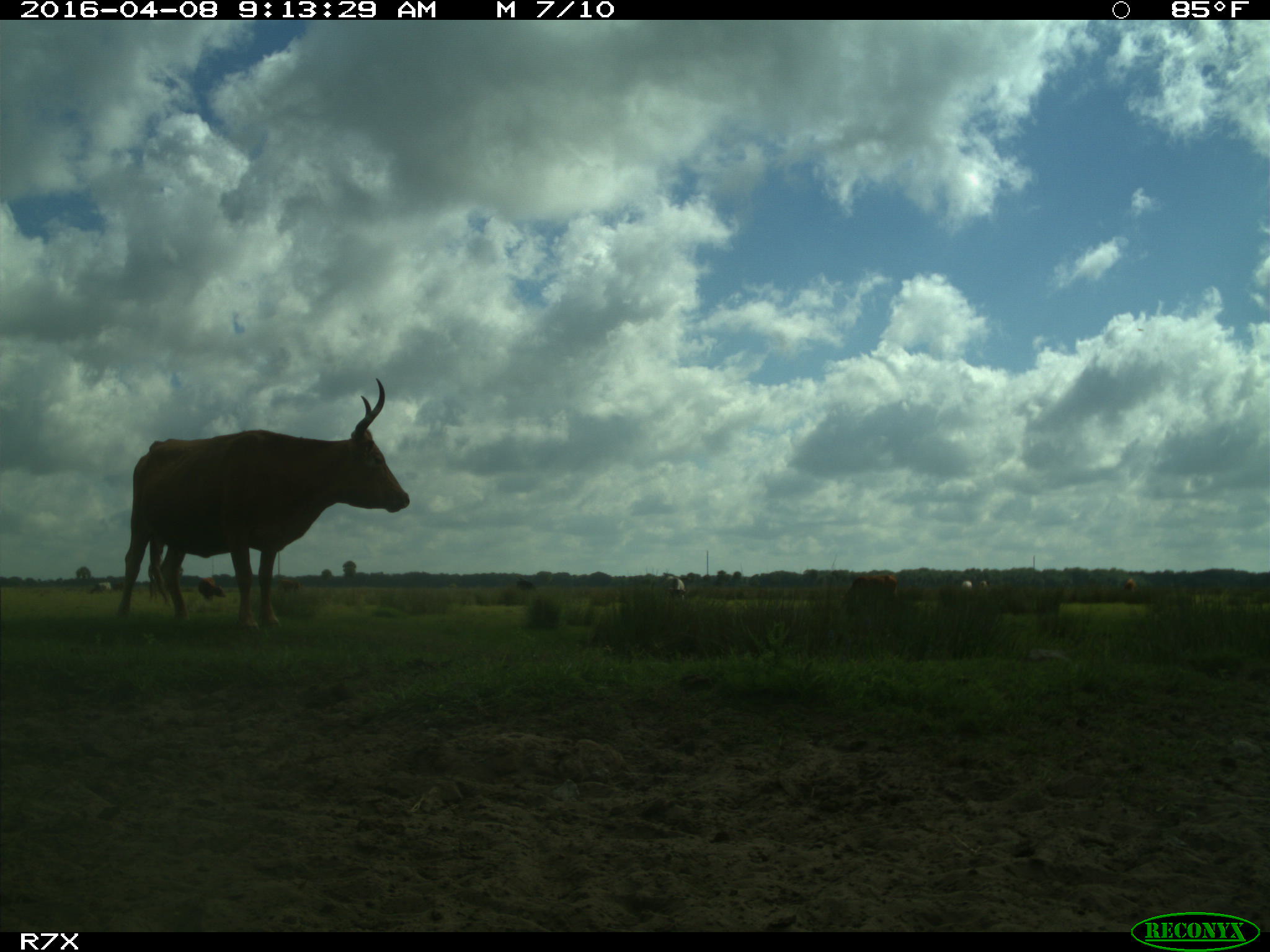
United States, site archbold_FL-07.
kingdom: Animalia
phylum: Chordata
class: Mammalia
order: Artiodactyla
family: Bovidae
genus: Bos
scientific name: Bos taurus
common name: domestic cow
Bos taurus (domestic cow).